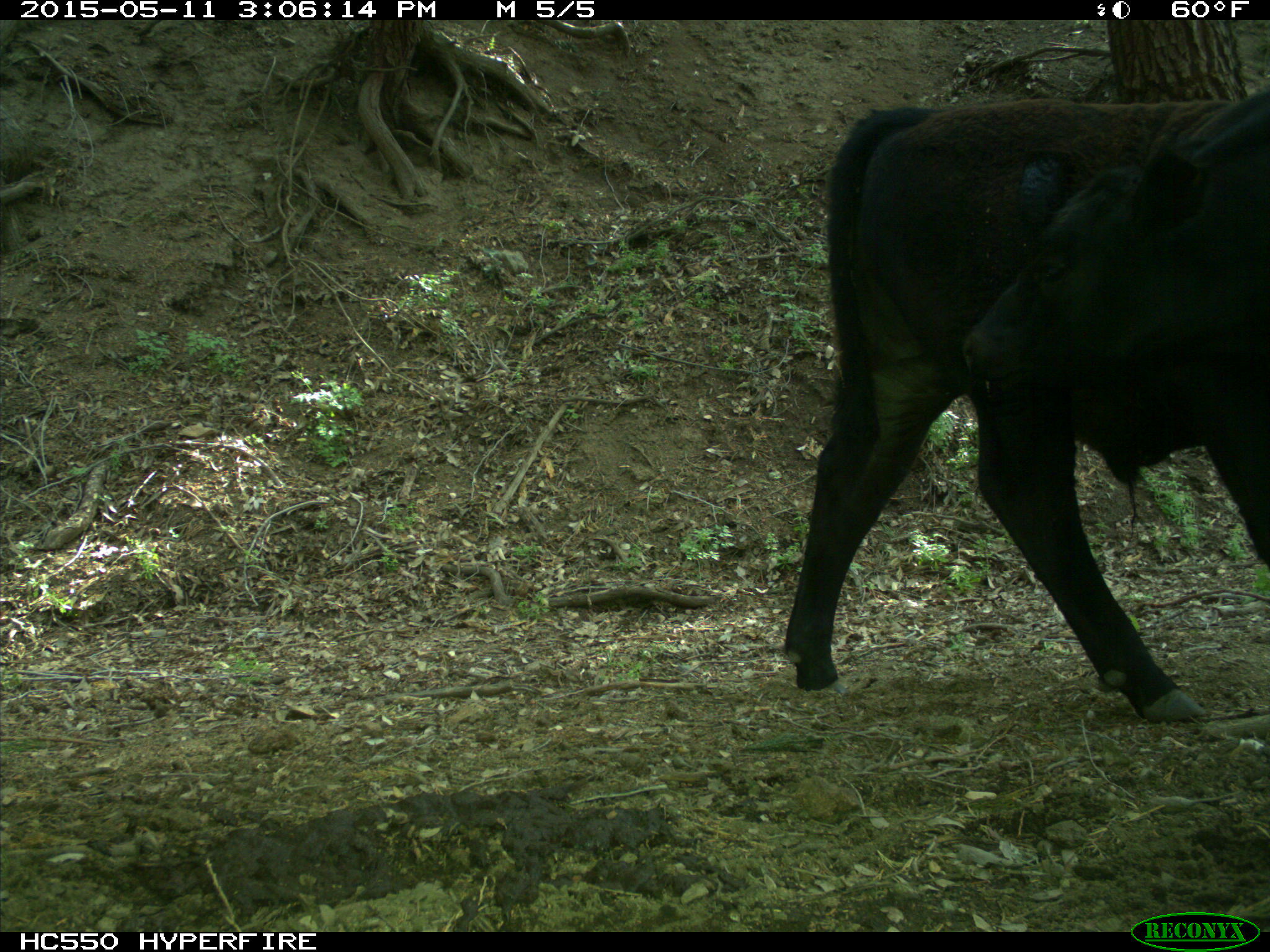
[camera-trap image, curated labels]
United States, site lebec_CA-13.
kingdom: Animalia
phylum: Chordata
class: Mammalia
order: Artiodactyla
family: Bovidae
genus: Bos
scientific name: Bos taurus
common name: domestic cow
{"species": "Bos taurus (domestic cow)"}